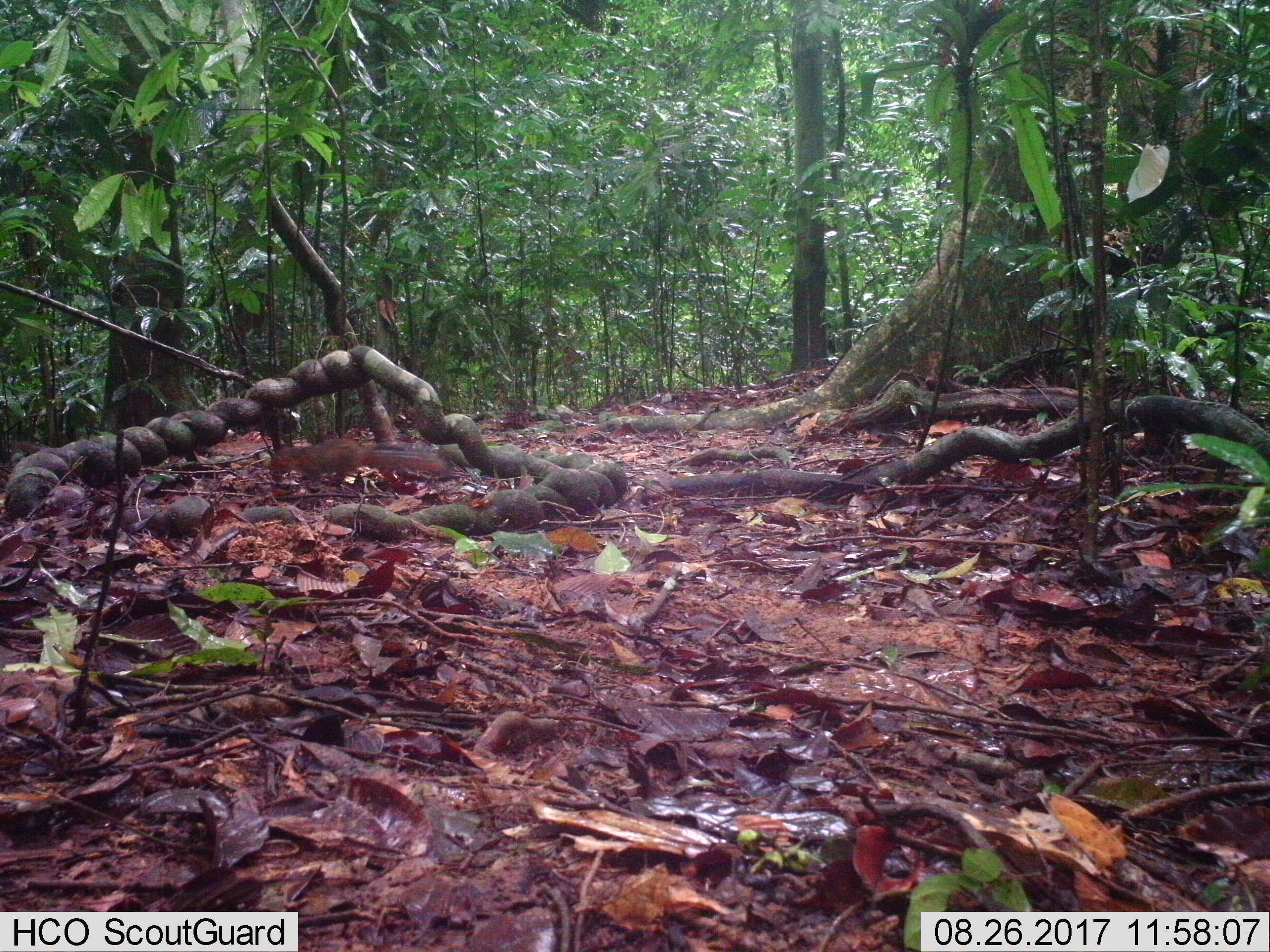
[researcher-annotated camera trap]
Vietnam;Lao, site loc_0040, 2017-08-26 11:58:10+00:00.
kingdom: Animalia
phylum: Chordata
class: Mammalia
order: Rodentia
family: Sciuridae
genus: Dremomys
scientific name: Dremomys rufigenis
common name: red-cheeked squirrel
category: red cheeked squirrel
Red cheeked squirrel (red-cheeked squirrel) (Dremomys rufigenis). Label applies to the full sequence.